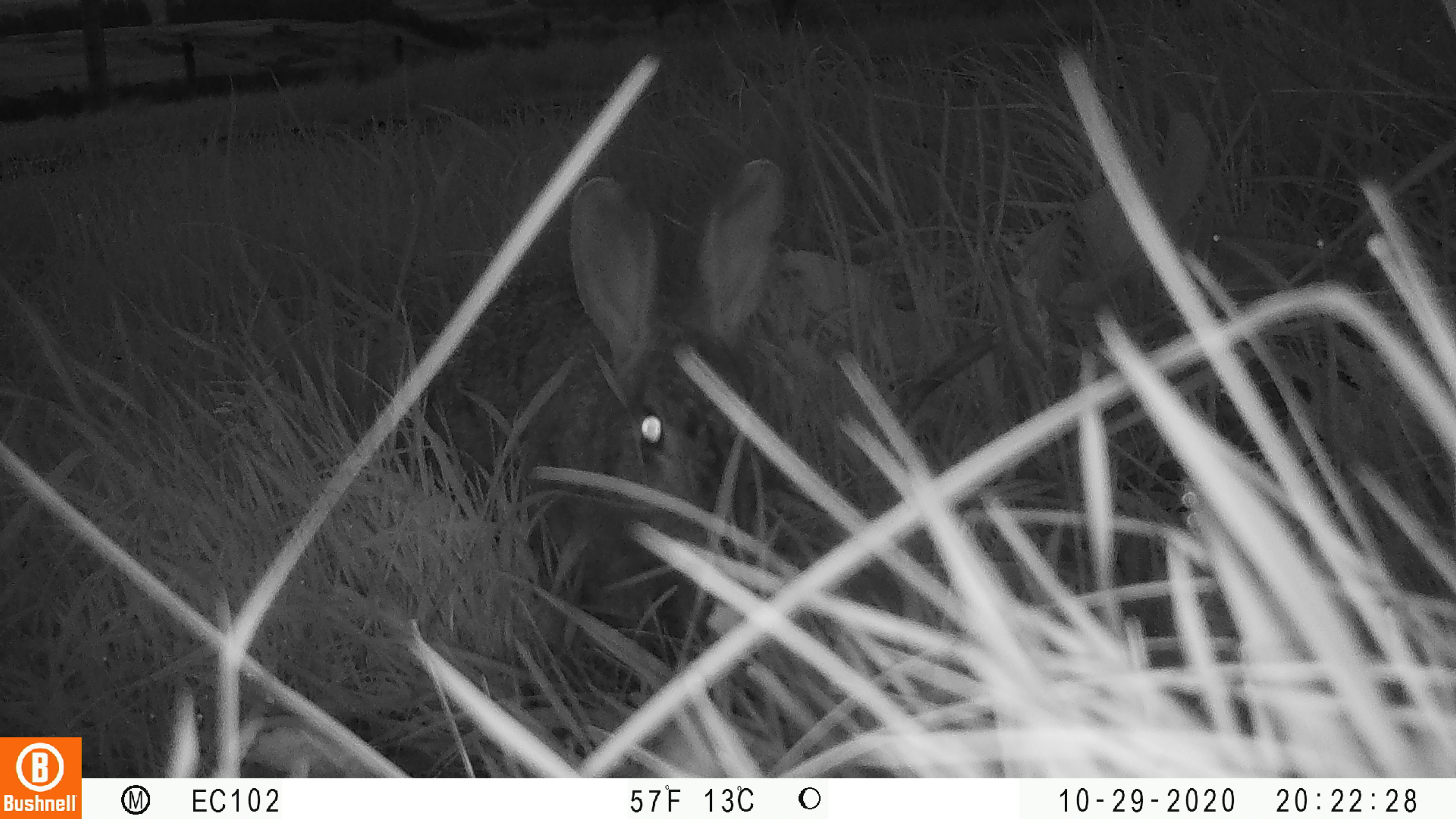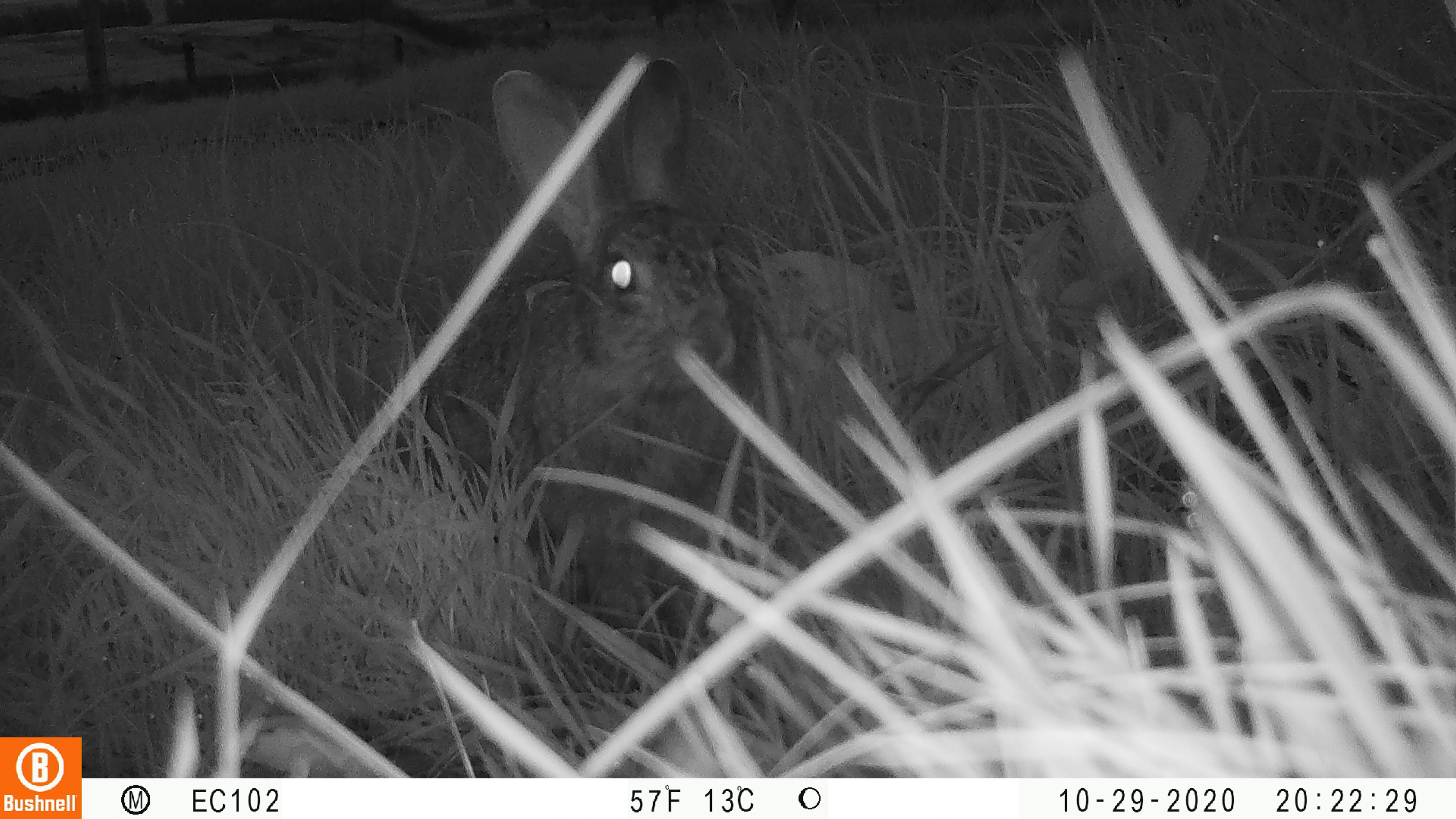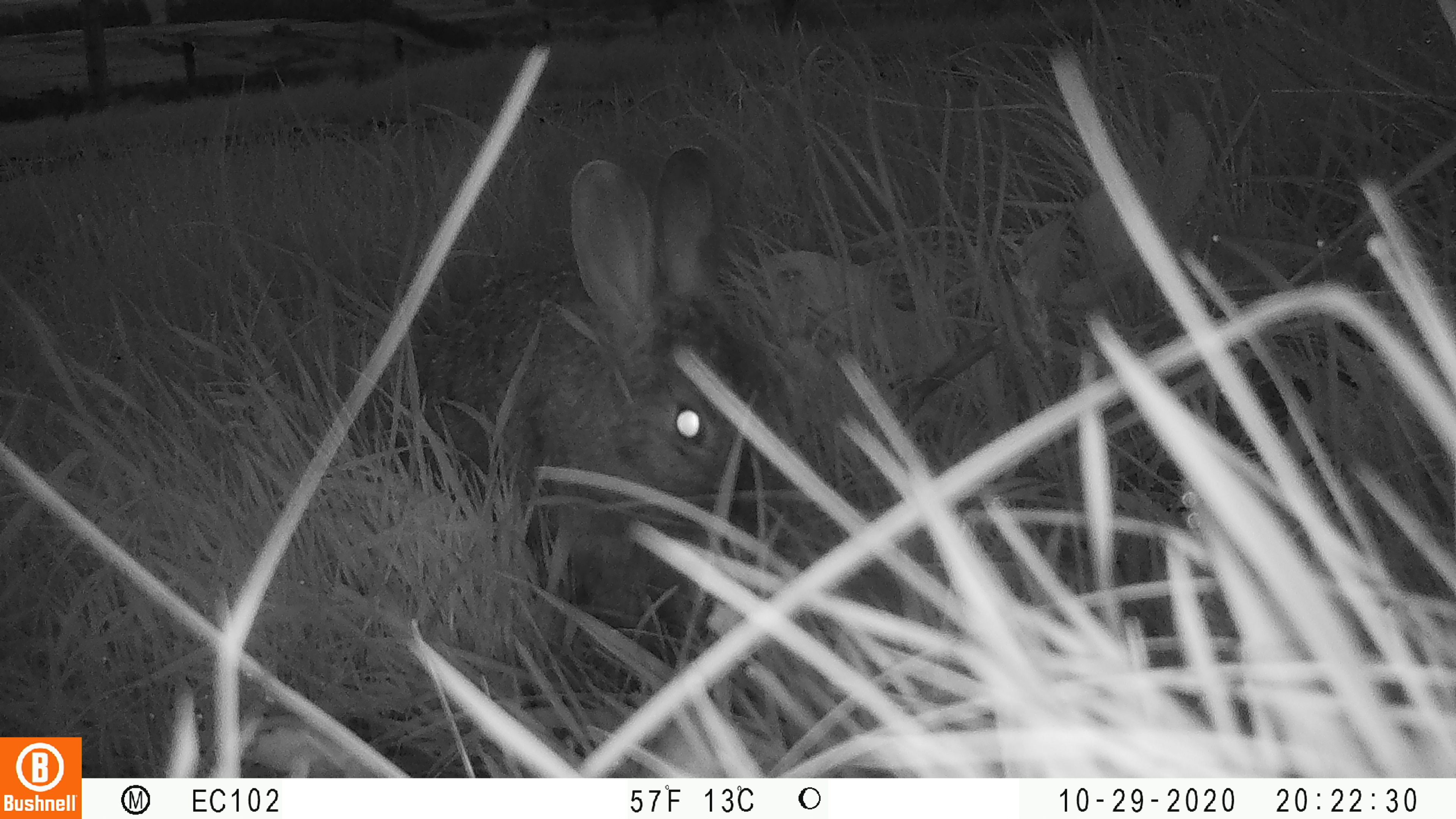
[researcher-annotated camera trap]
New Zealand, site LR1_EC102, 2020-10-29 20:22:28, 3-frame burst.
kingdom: Animalia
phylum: Chordata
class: Mammalia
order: Lagomorpha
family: Leporidae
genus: Oryctolagus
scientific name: Oryctolagus cuniculus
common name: european rabbit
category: rabbit